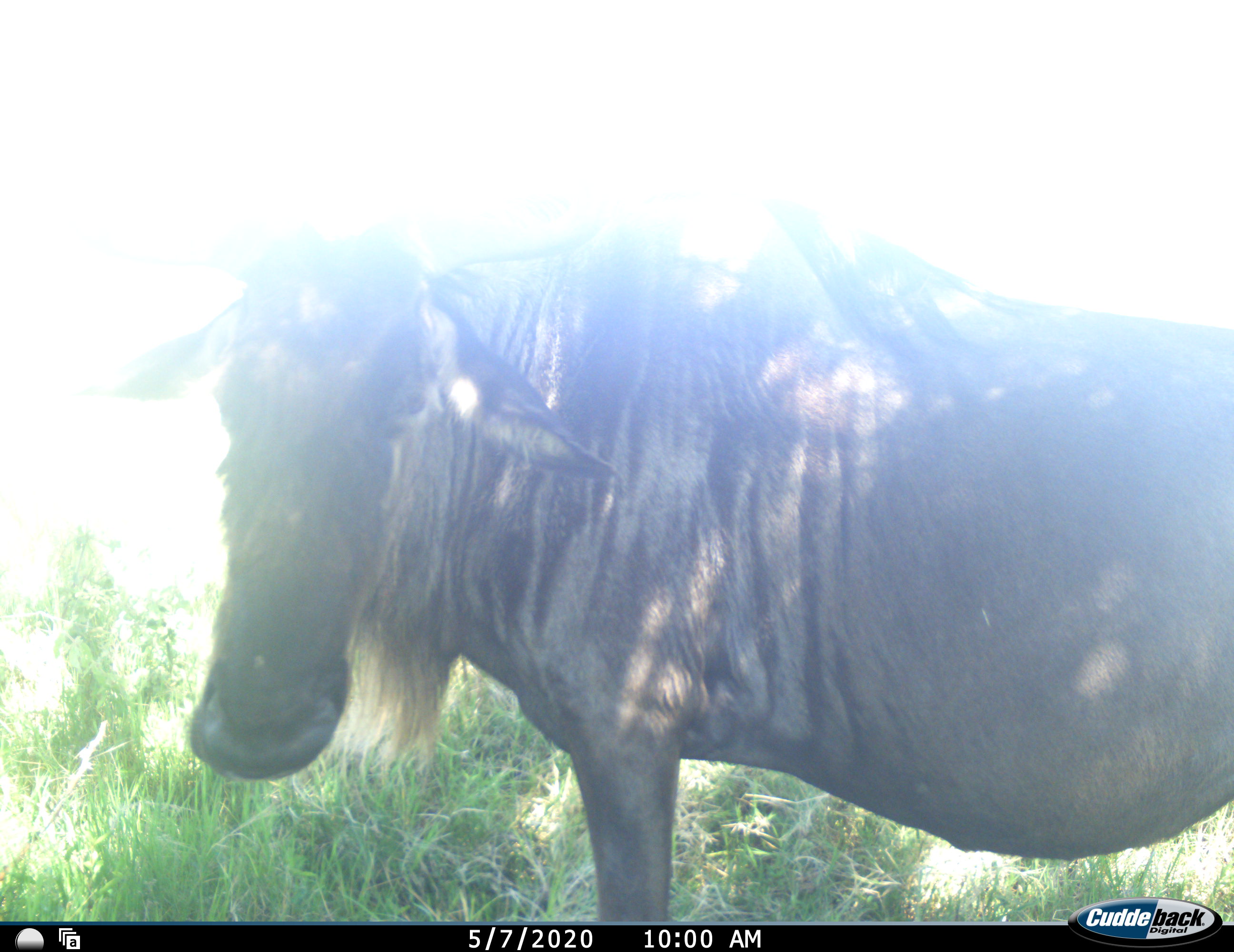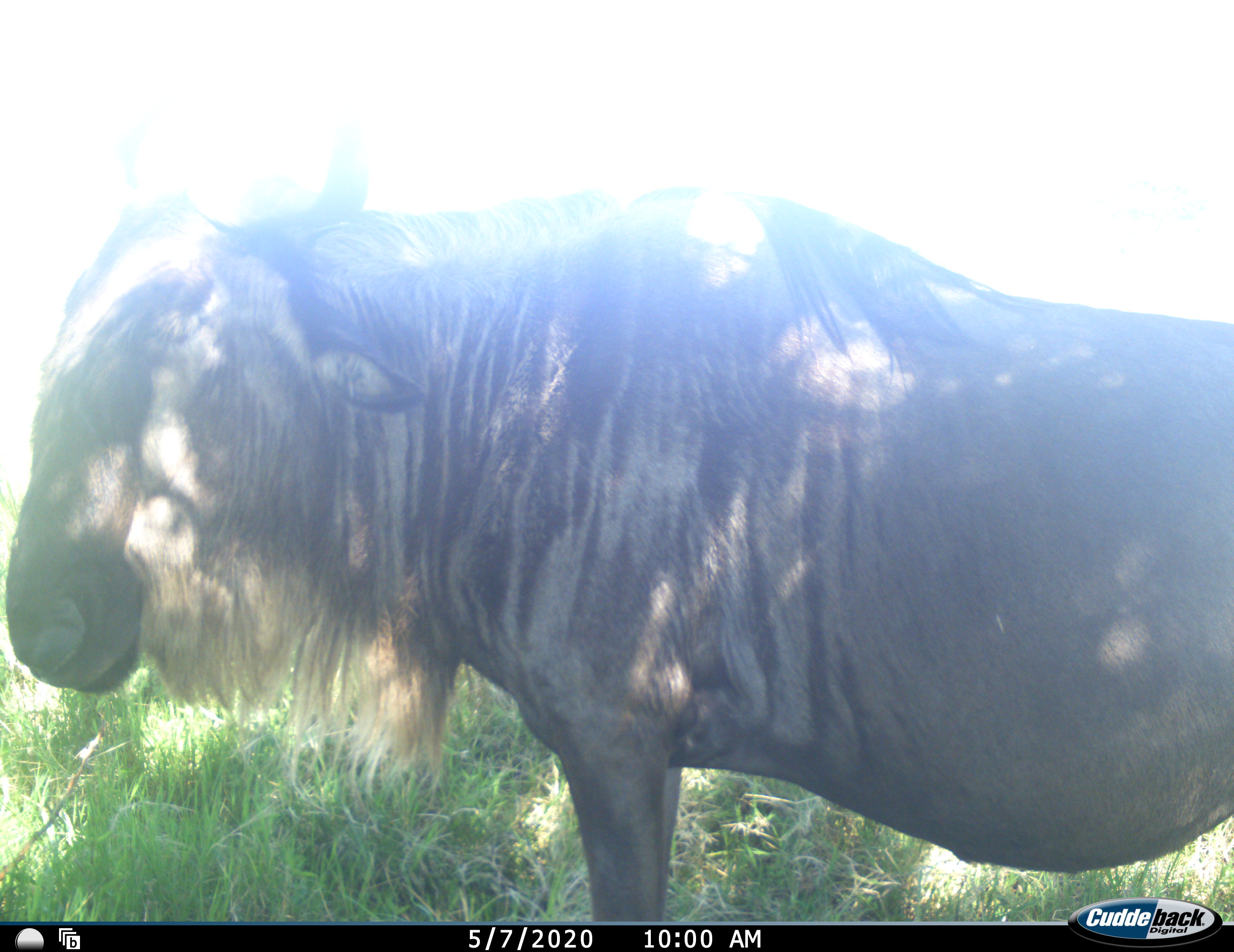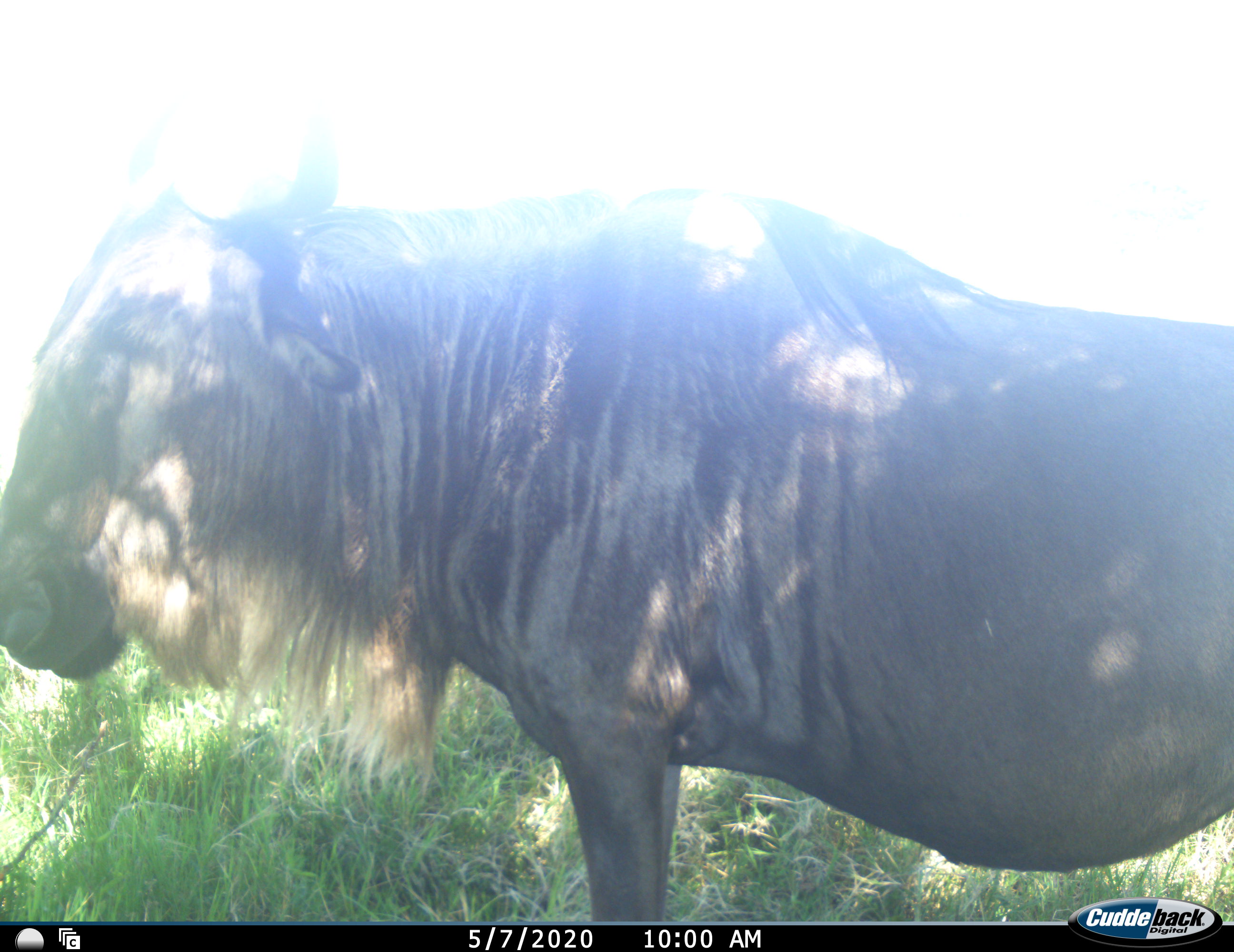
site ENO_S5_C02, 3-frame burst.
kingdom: Animalia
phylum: Chordata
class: Mammalia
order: Artiodactyla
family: Bovidae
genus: Connochaetes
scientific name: Connochaetes taurinus taurinus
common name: blue wildebeest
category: wildebeestblue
Wildebeestblue (blue wildebeest) (Connochaetes taurinus taurinus), count 1. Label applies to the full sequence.